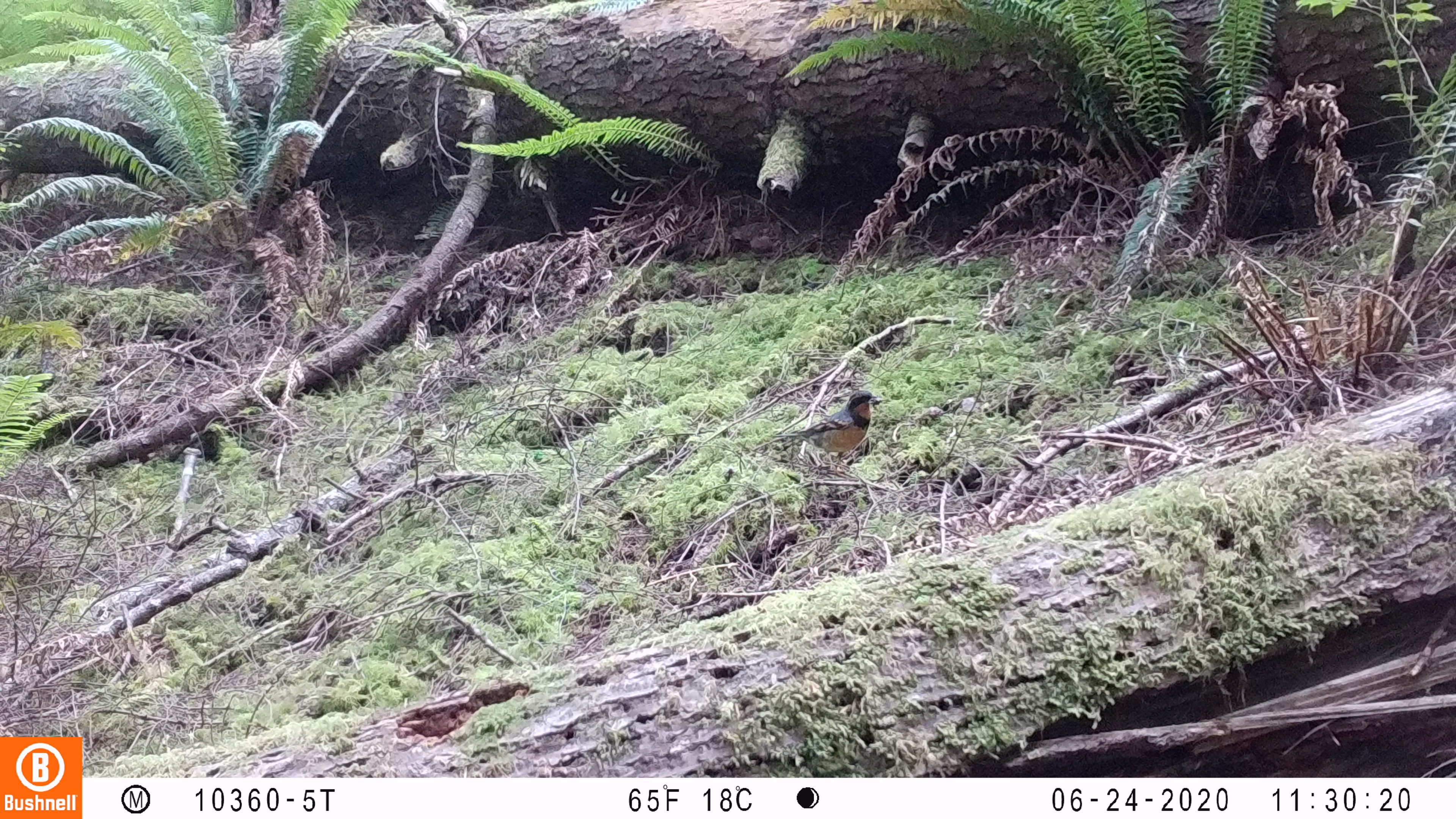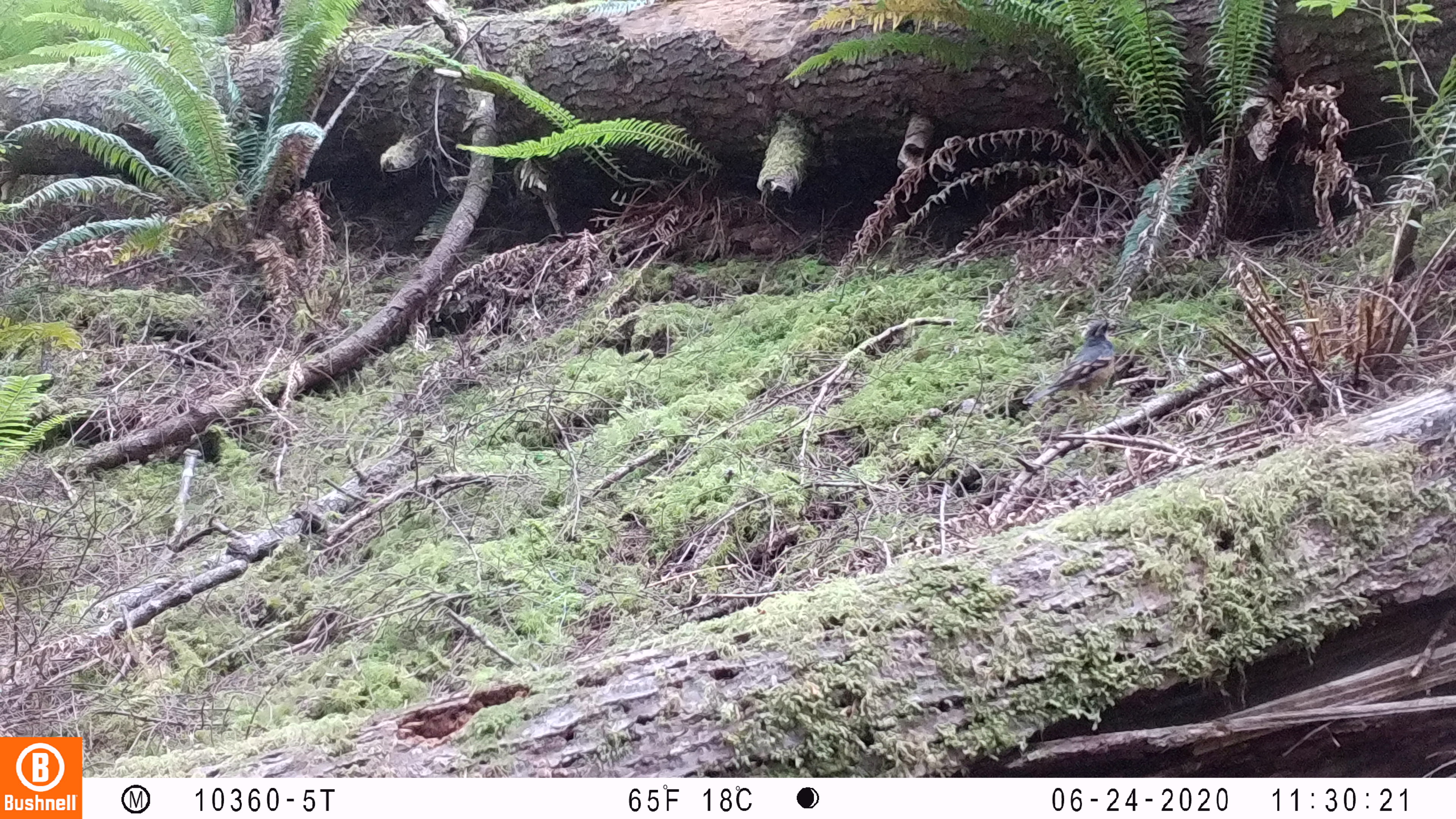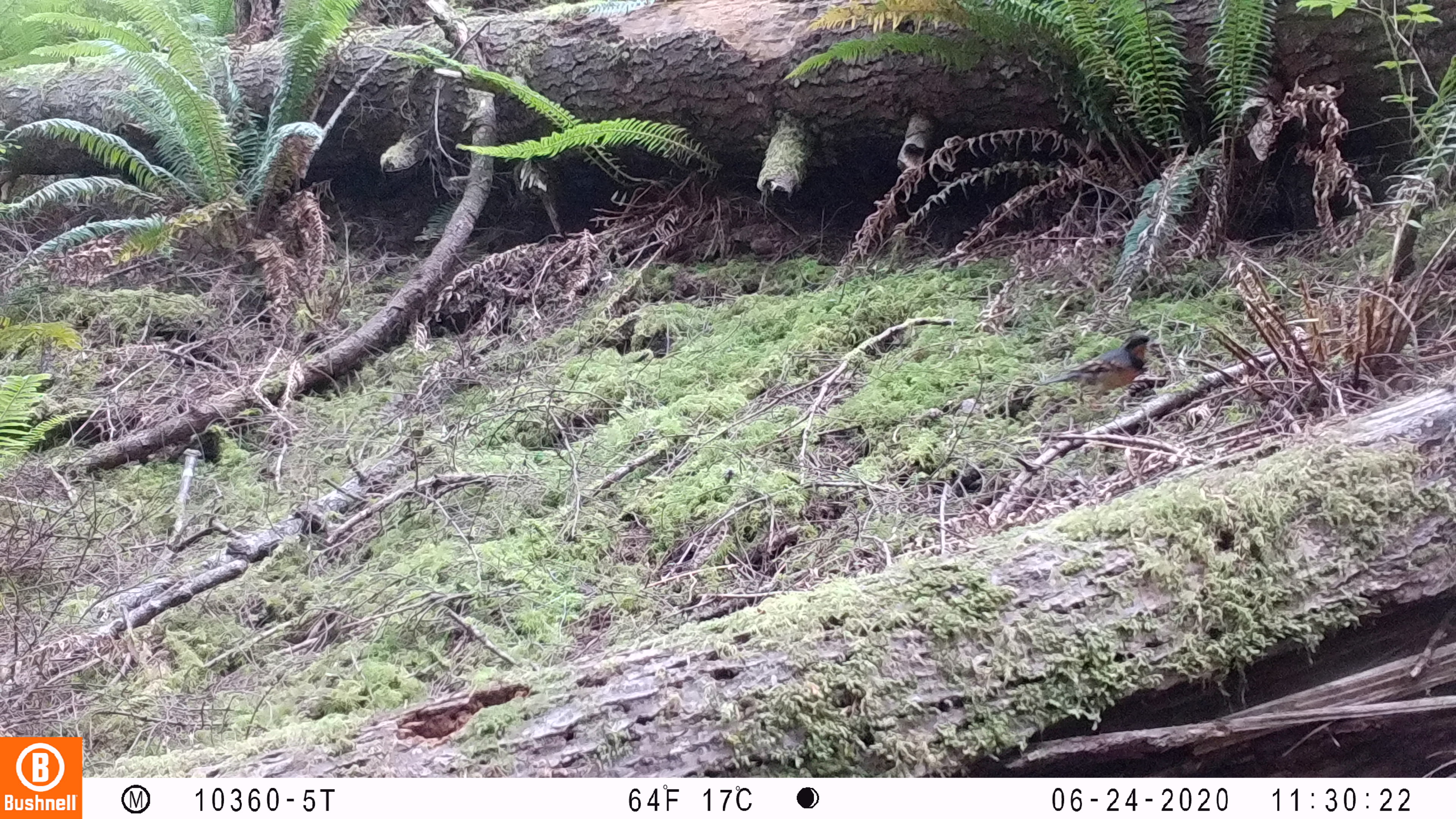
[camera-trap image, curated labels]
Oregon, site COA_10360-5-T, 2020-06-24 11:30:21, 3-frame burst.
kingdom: Animalia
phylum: Chordata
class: Aves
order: Passeriformes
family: Turdidae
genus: Ixoreus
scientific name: Ixoreus naevius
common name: varied thrush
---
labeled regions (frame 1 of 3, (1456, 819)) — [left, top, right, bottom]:
varied thrush: [775, 379, 882, 464]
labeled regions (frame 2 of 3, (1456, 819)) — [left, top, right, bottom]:
varied thrush: [1030, 317, 1117, 408]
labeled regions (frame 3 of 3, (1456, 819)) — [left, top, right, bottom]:
varied thrush: [1034, 326, 1156, 402]